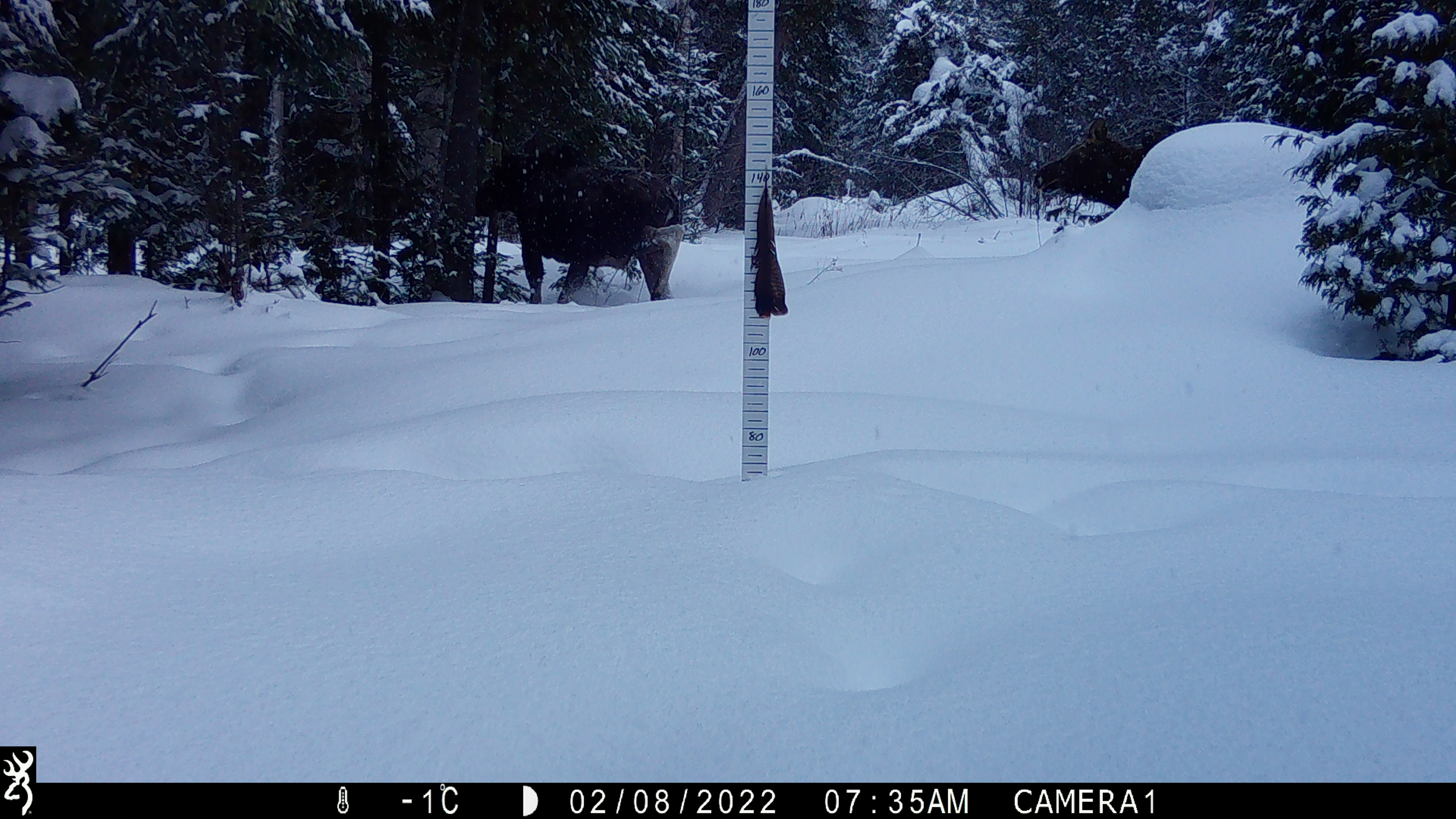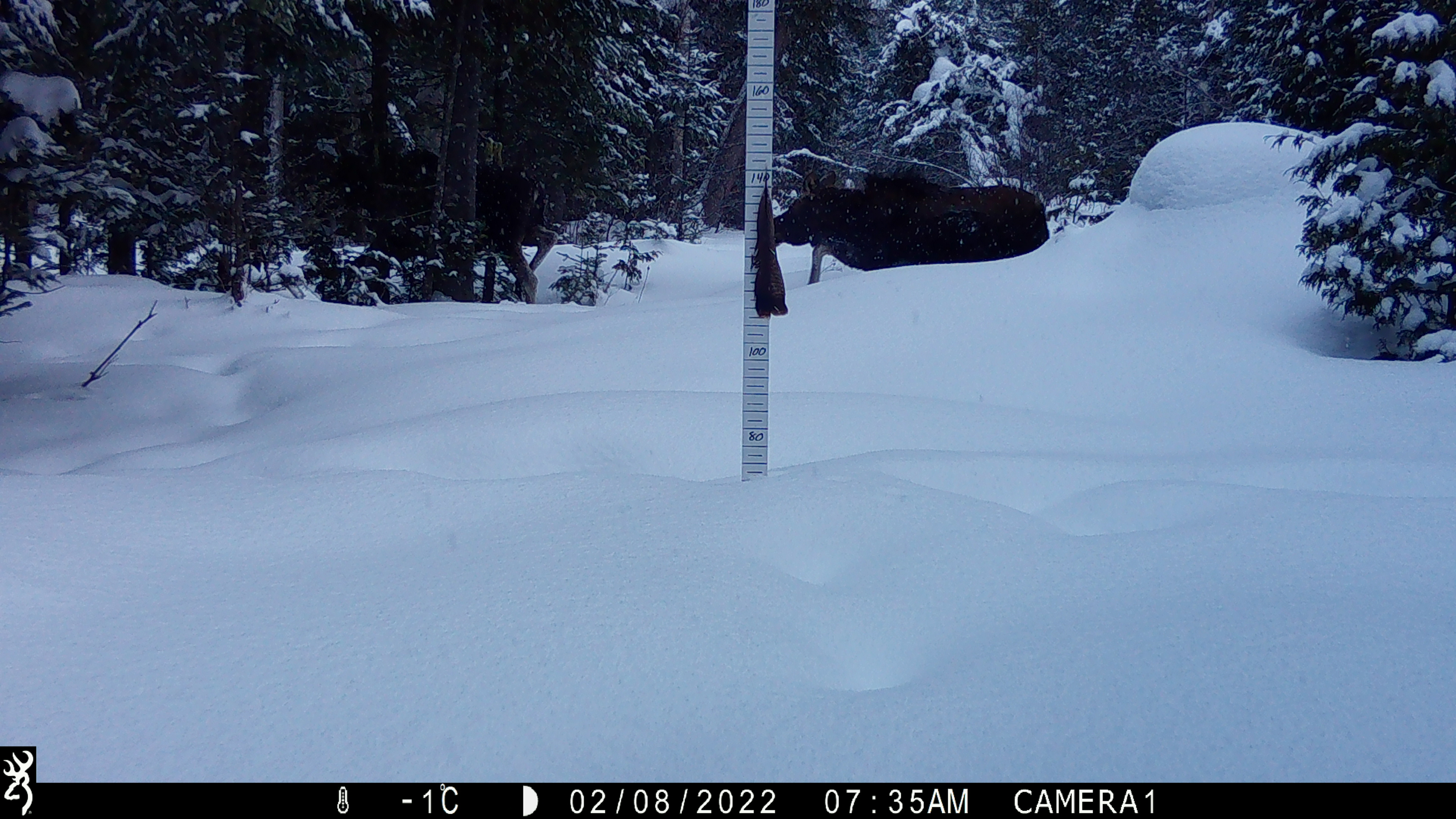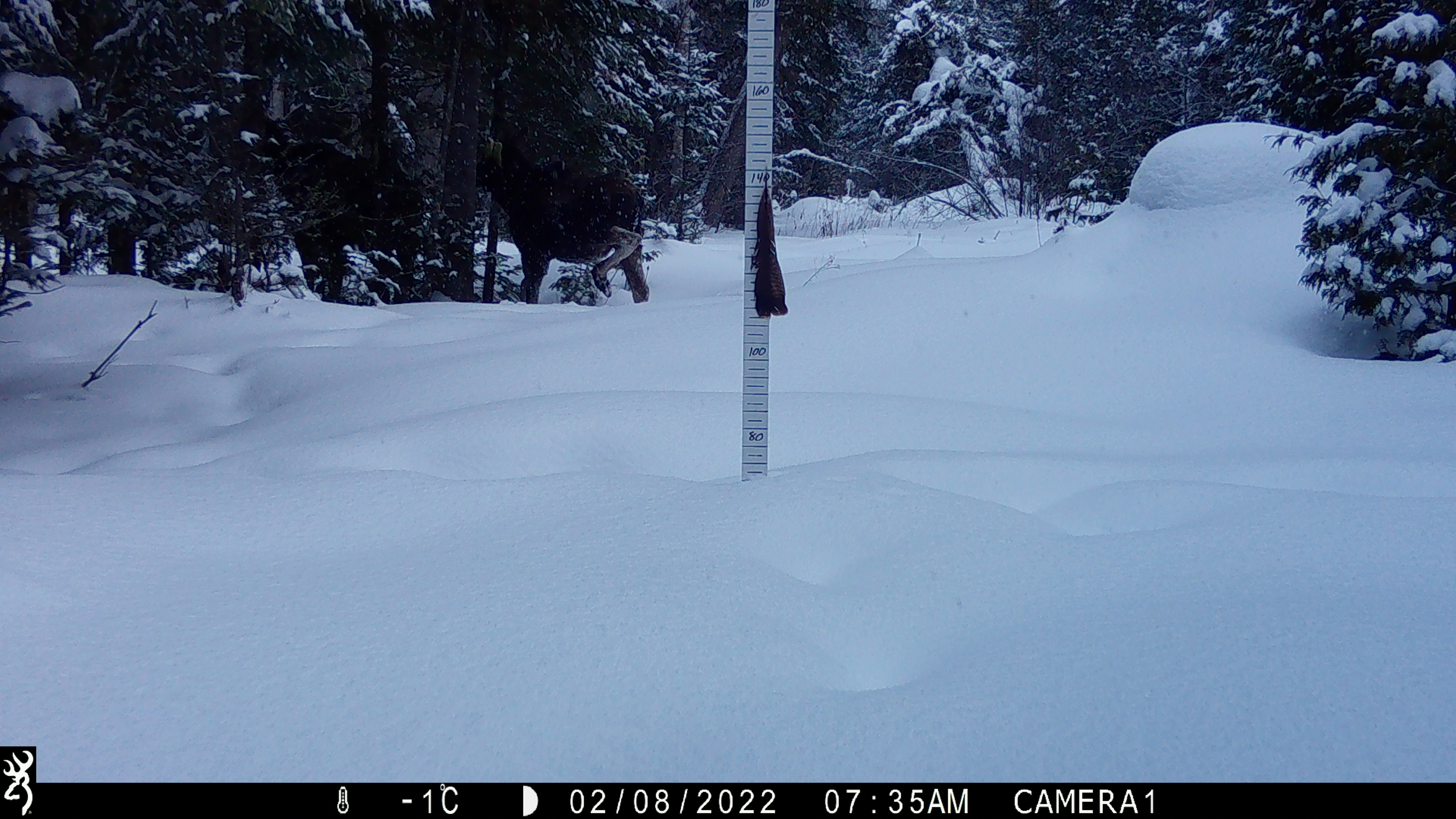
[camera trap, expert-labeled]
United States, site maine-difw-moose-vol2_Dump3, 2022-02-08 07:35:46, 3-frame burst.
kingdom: Animalia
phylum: Chordata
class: Mammalia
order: Artiodactyla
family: Cervidae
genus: Alces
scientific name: Alces alces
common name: moose